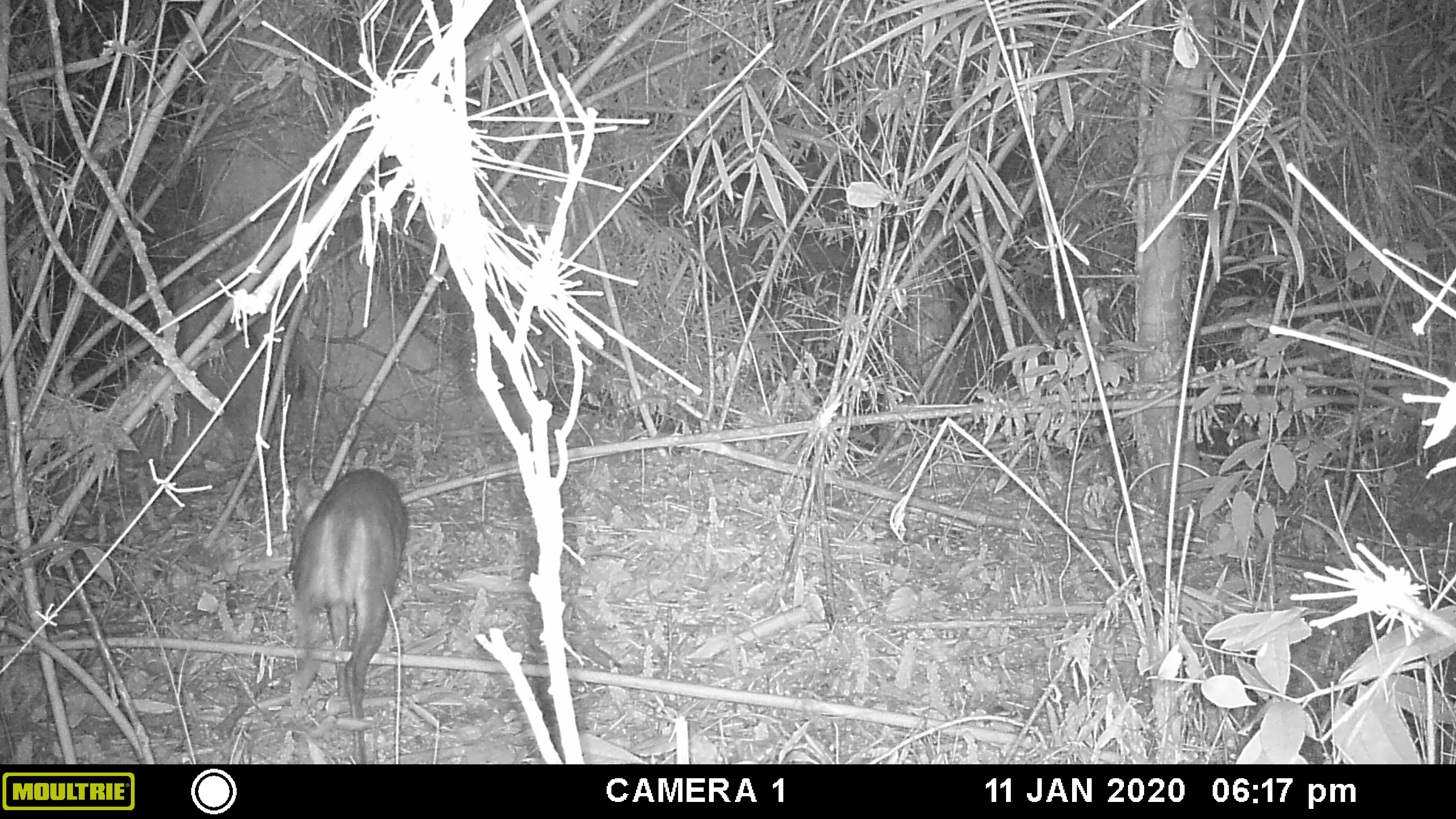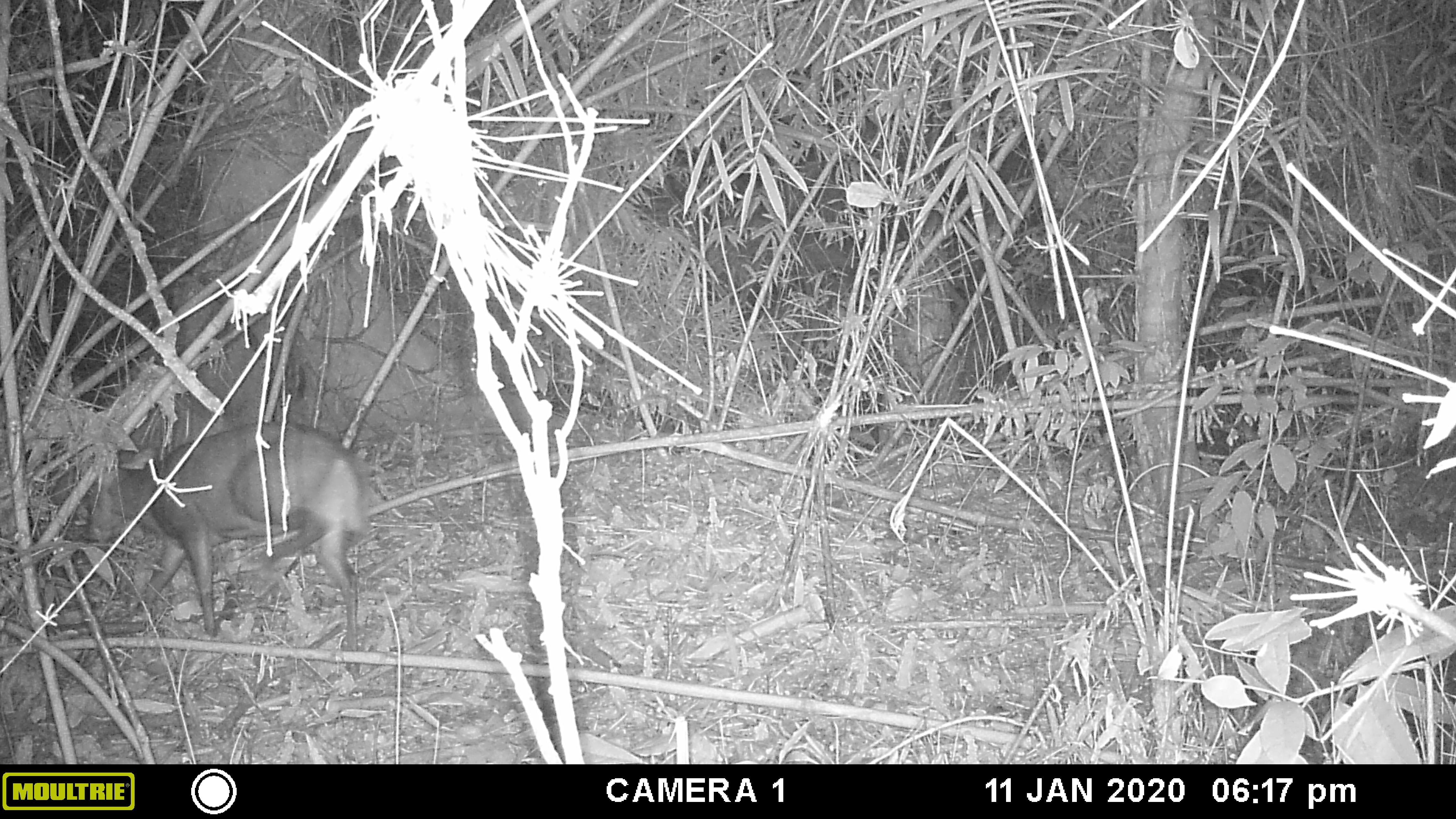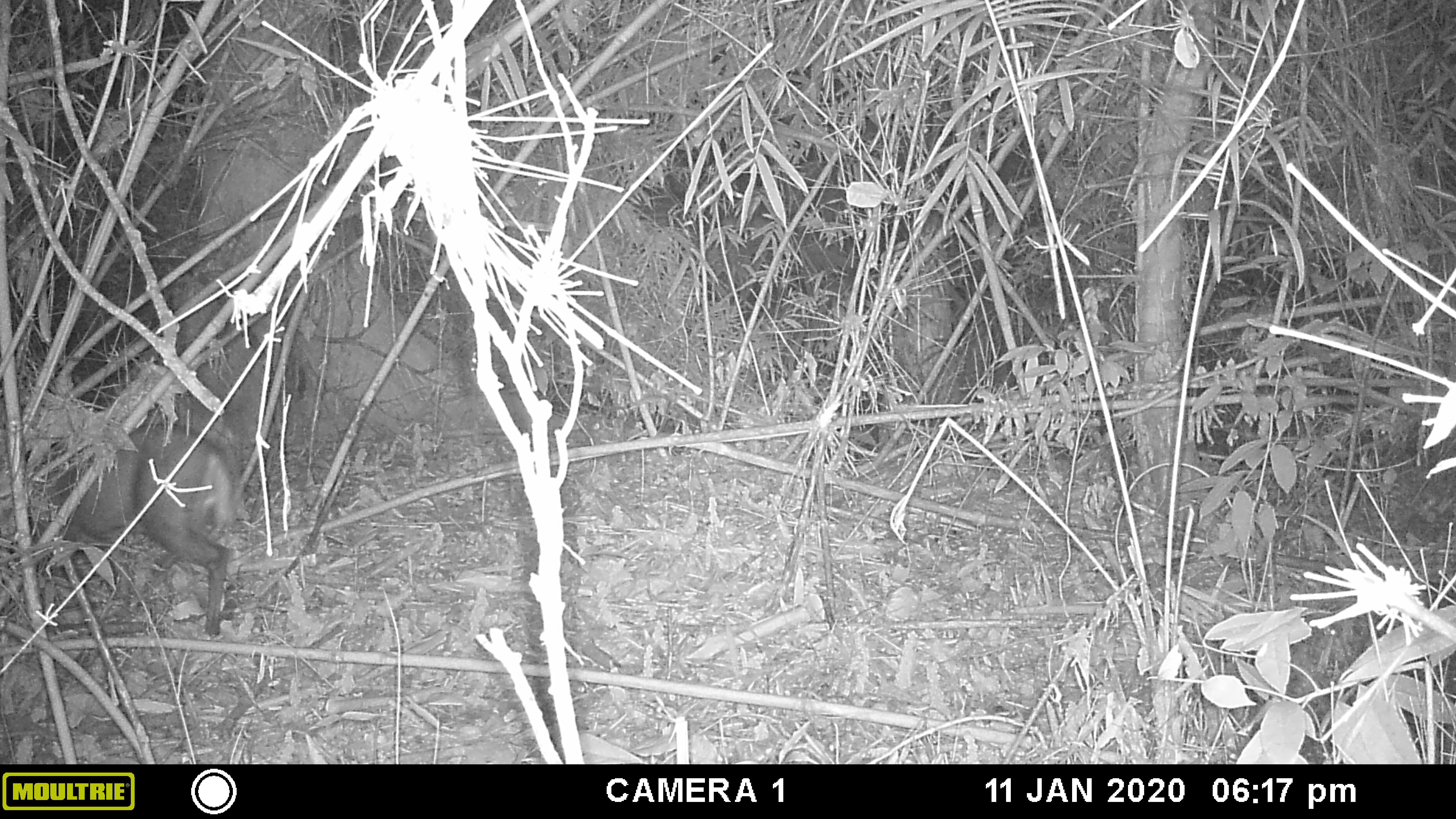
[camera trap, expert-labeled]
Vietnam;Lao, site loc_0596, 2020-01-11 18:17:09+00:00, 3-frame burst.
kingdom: Animalia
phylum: Chordata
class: Mammalia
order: Artiodactyla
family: Cervidae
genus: Muntiacus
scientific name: Muntiacus rooseveltorum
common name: roosevelt's muntjac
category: roosevelts muntjac group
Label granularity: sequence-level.